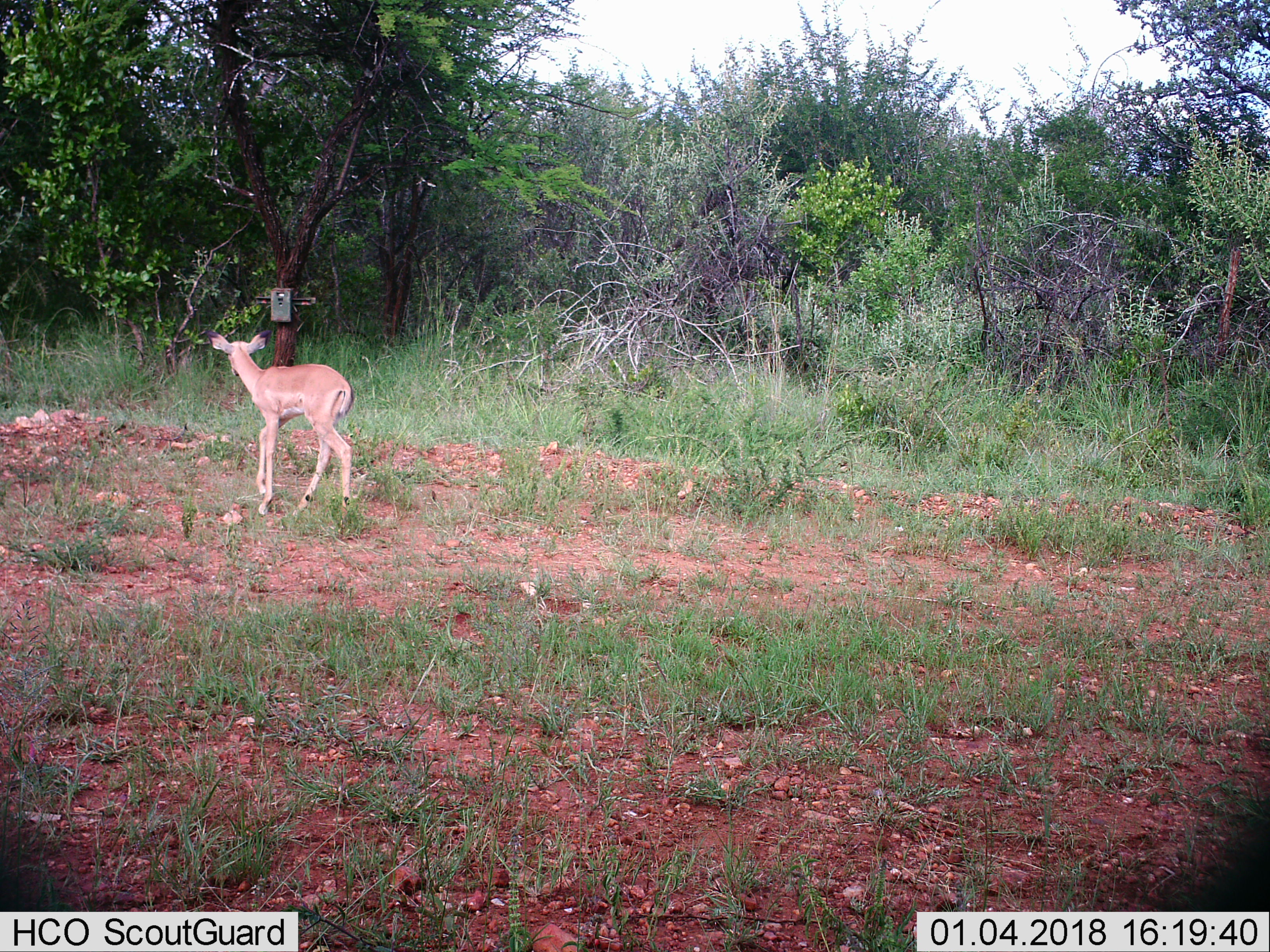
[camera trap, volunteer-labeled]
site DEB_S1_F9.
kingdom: Animalia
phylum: Chordata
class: Mammalia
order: Artiodactyla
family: Bovidae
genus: Aepyceros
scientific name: Aepyceros melampus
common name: impala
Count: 1.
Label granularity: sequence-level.